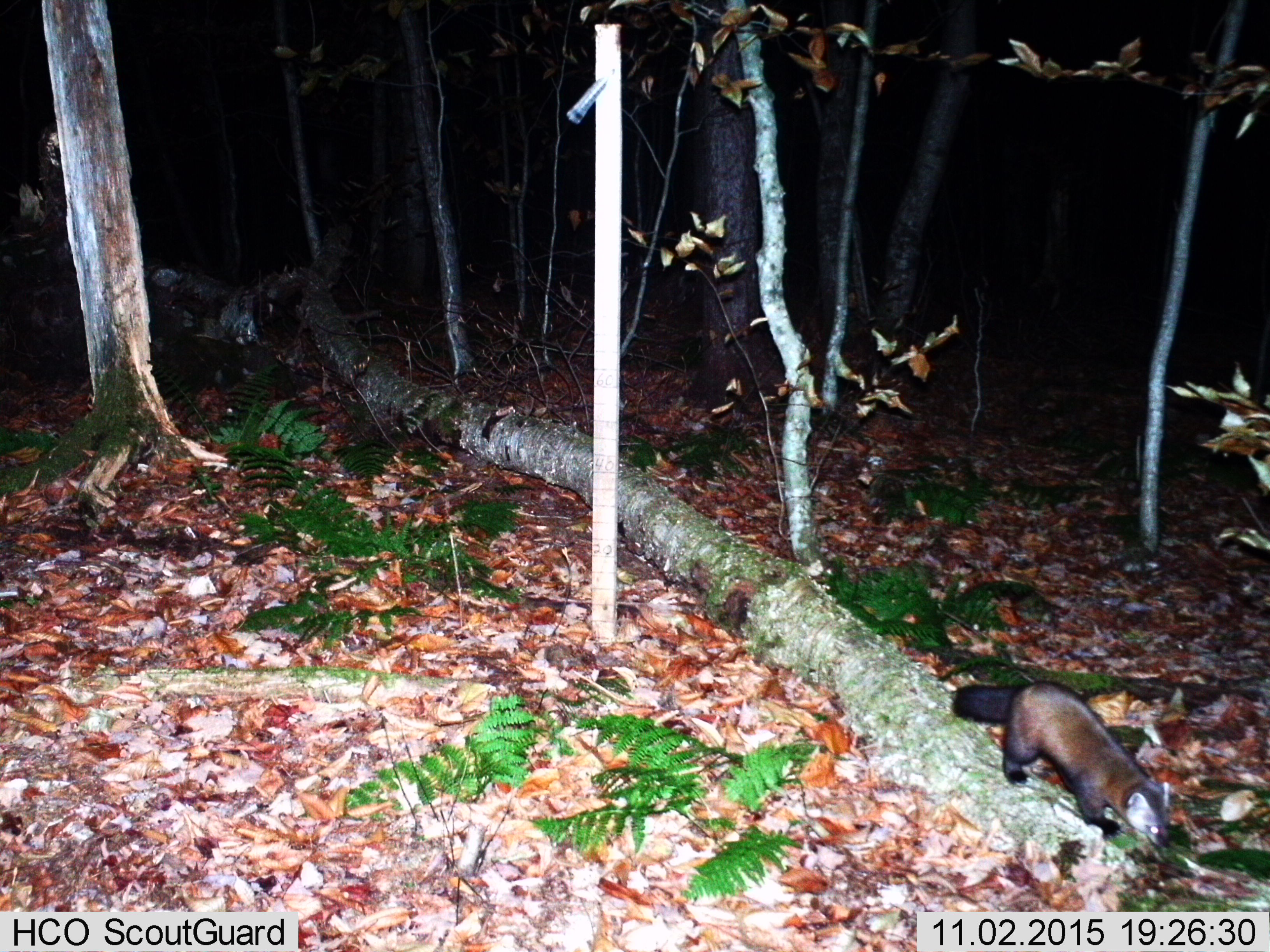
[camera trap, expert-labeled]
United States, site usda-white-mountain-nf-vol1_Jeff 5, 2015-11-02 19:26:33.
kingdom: Animalia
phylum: Chordata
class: Mammalia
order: Carnivora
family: Mustelidae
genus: Martes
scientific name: Martes americana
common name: american marten